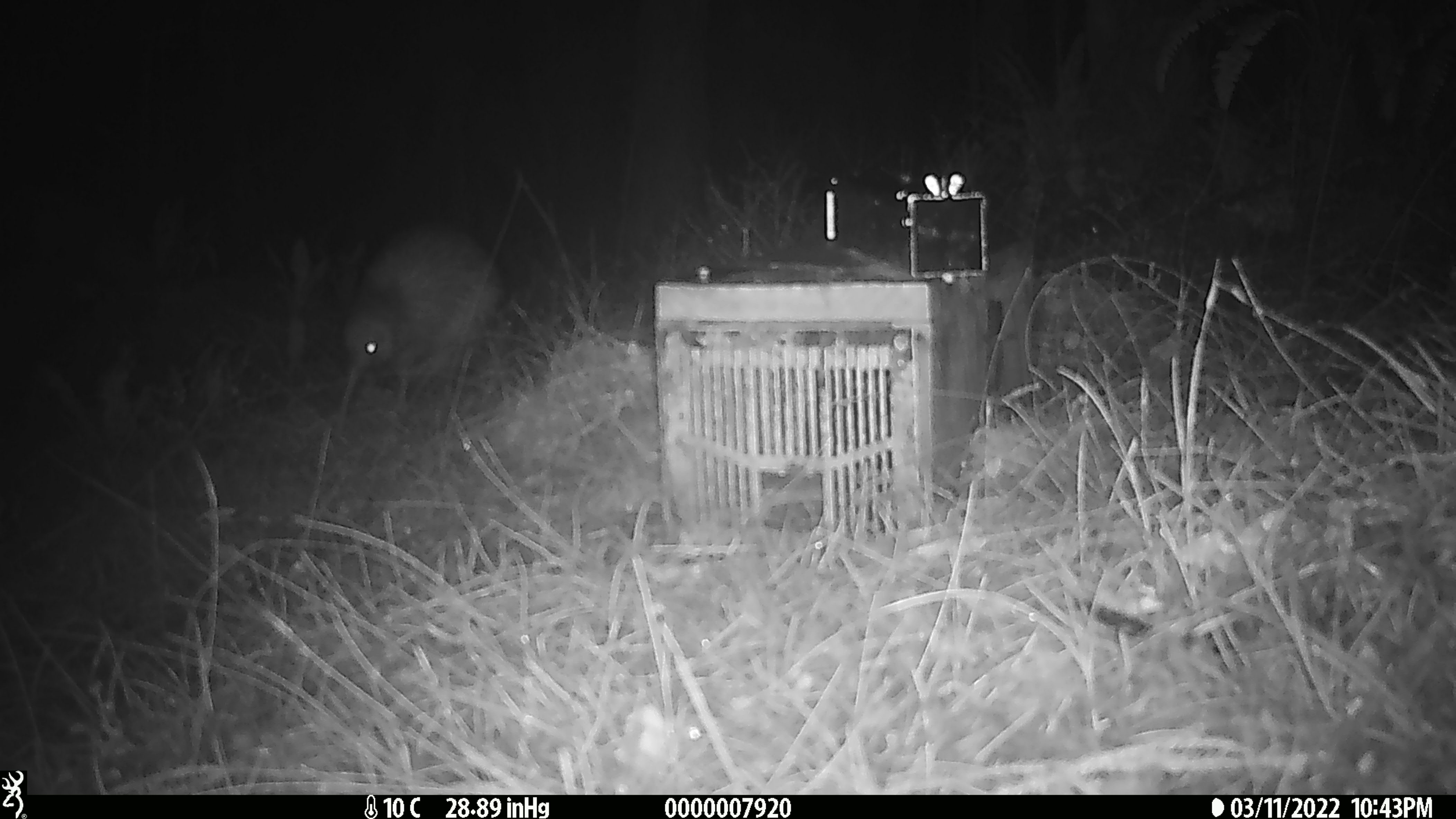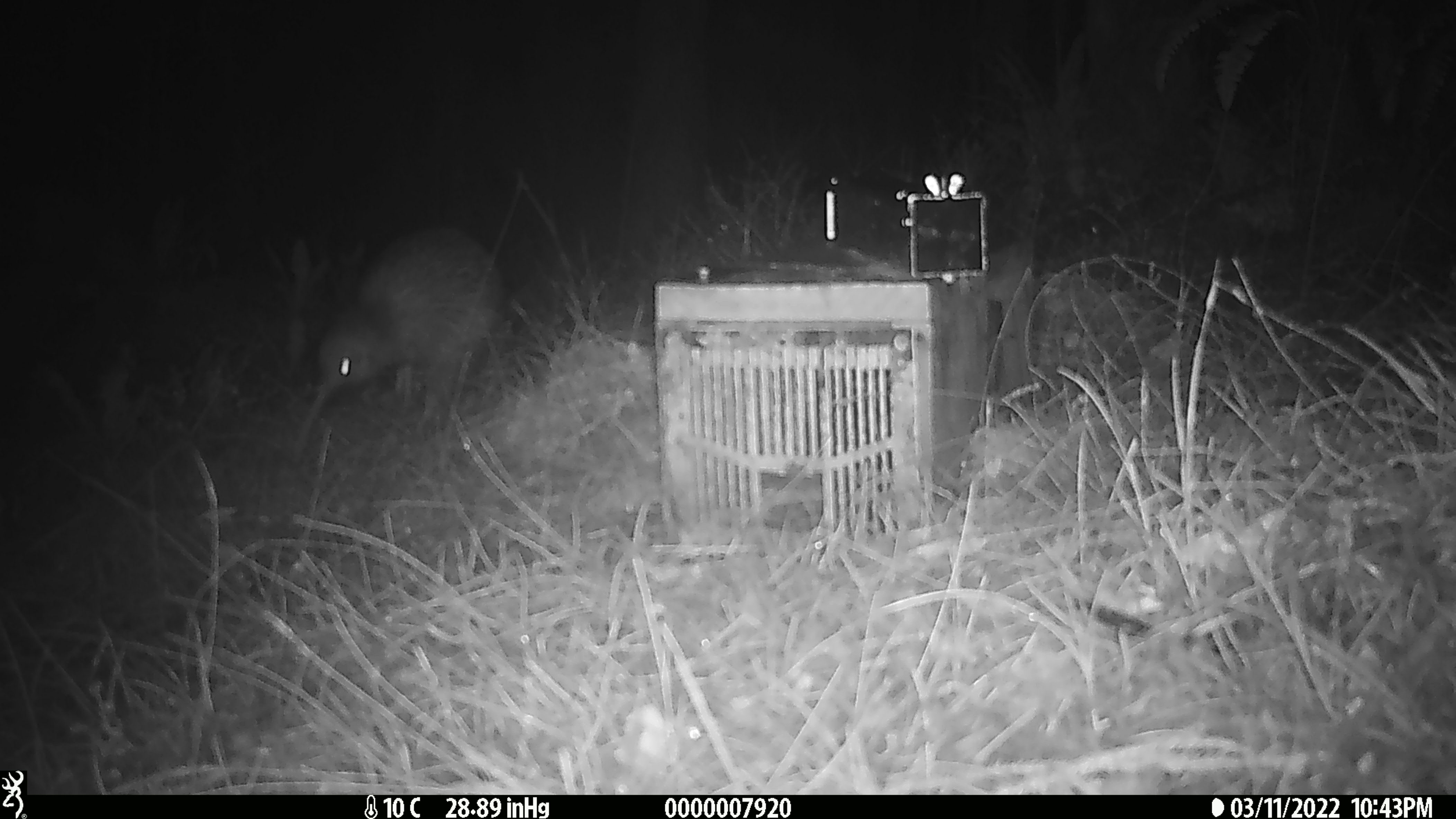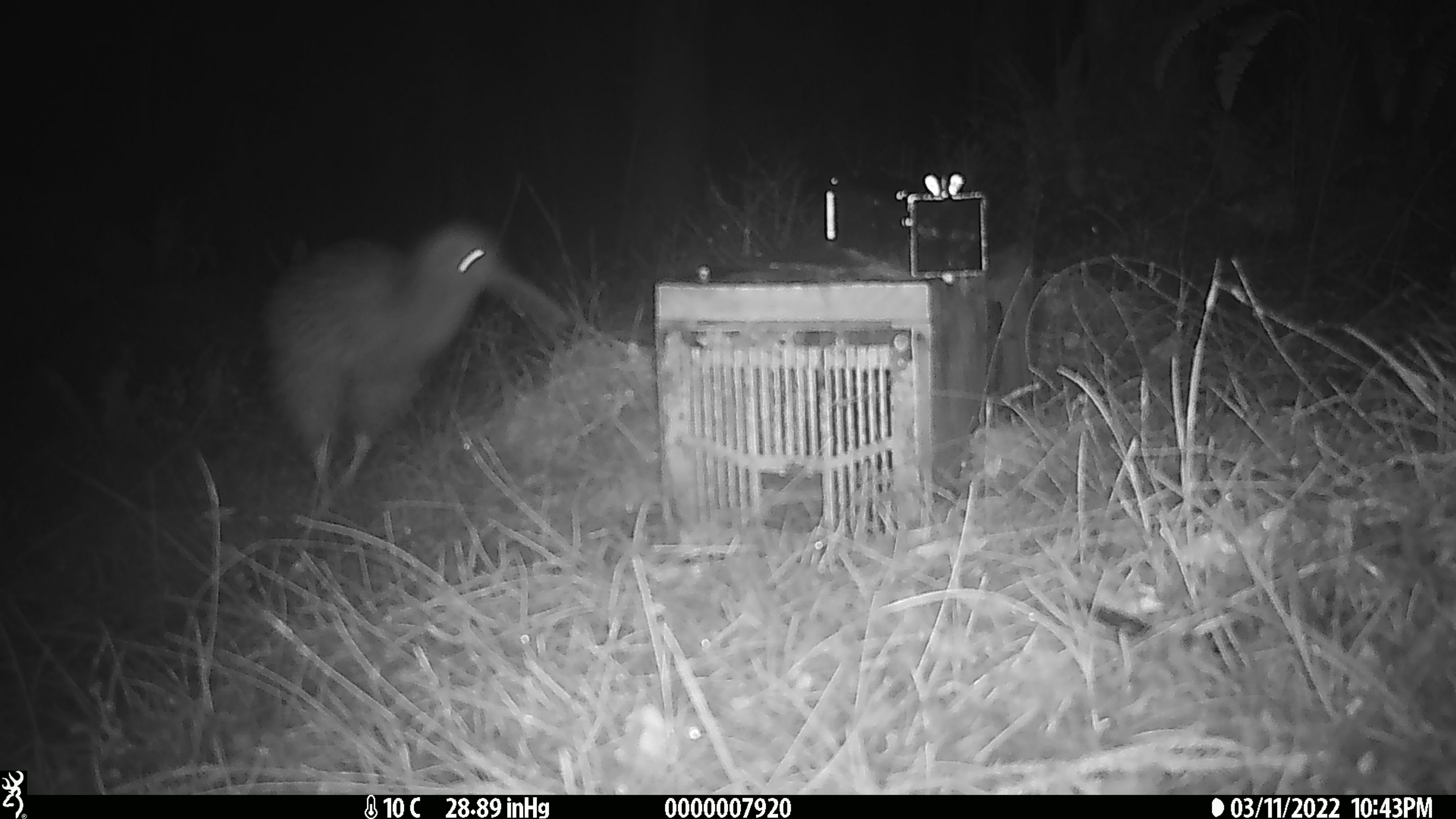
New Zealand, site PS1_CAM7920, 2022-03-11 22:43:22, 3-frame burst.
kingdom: Animalia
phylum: Chordata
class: Aves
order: Apterygiformes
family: Apterygidae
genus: Apteryx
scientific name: Apteryx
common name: kiwi